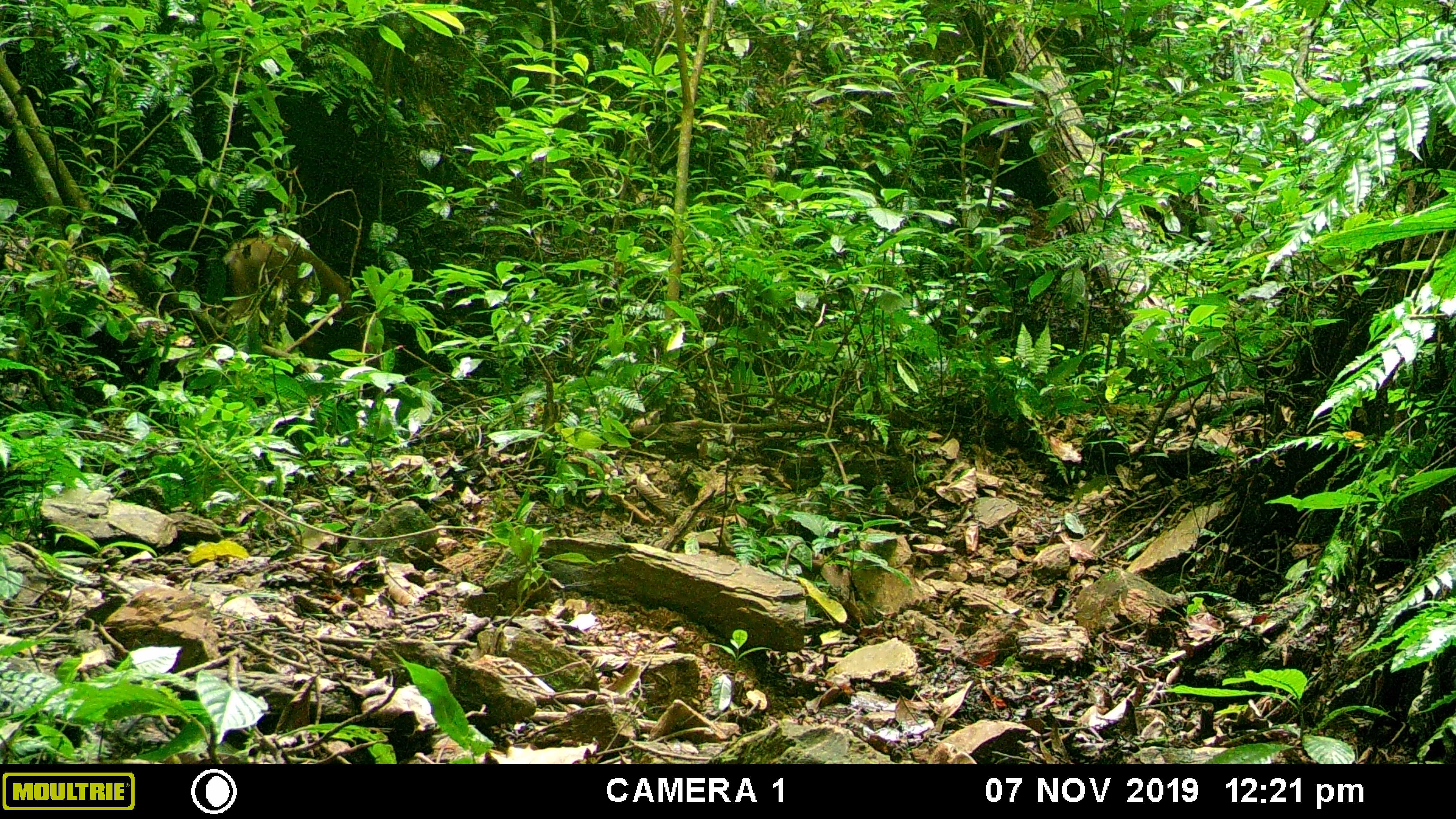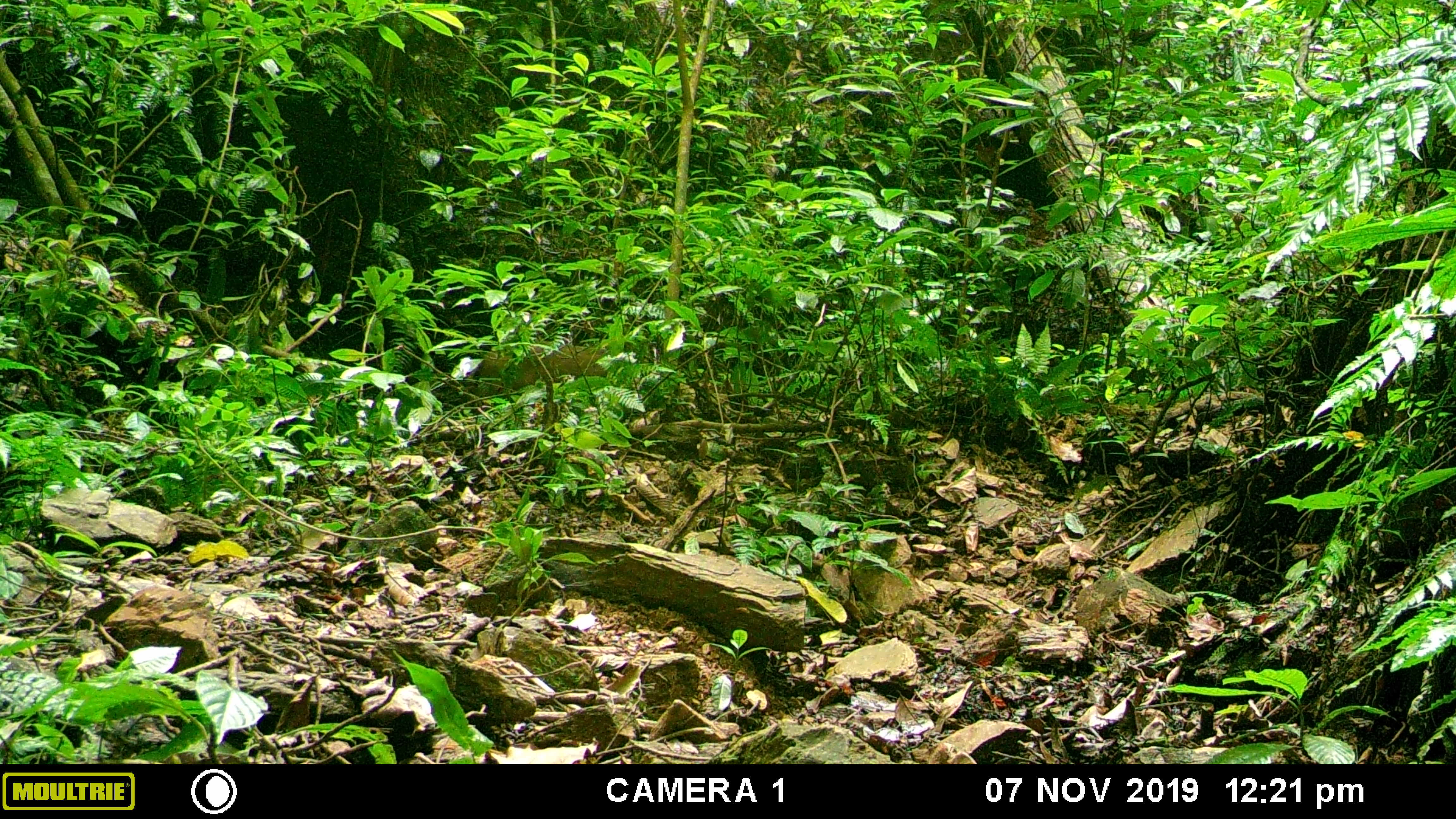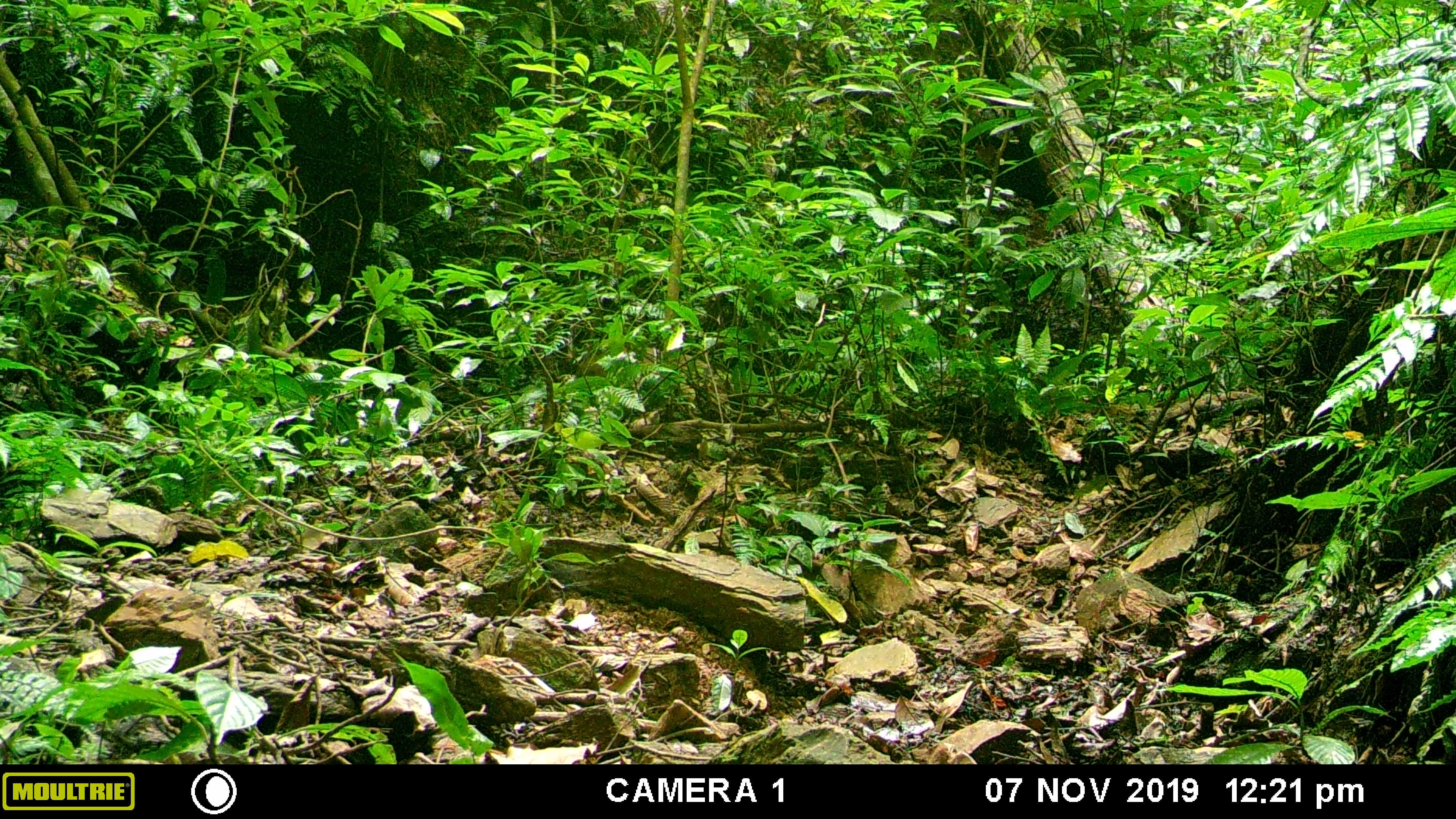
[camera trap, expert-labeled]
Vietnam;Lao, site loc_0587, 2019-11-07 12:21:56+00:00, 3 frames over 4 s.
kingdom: Animalia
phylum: Chordata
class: Mammalia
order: Artiodactyla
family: Suidae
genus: Sus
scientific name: Sus scrofa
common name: eurasian wild pig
Eurasian wild pig (Sus scrofa). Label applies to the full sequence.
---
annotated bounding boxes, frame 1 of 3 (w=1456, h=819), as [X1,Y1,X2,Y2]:
eurasian wild pig: [220,232,368,359]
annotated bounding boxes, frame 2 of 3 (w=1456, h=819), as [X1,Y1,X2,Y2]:
eurasian wild pig: [455,337,608,404]